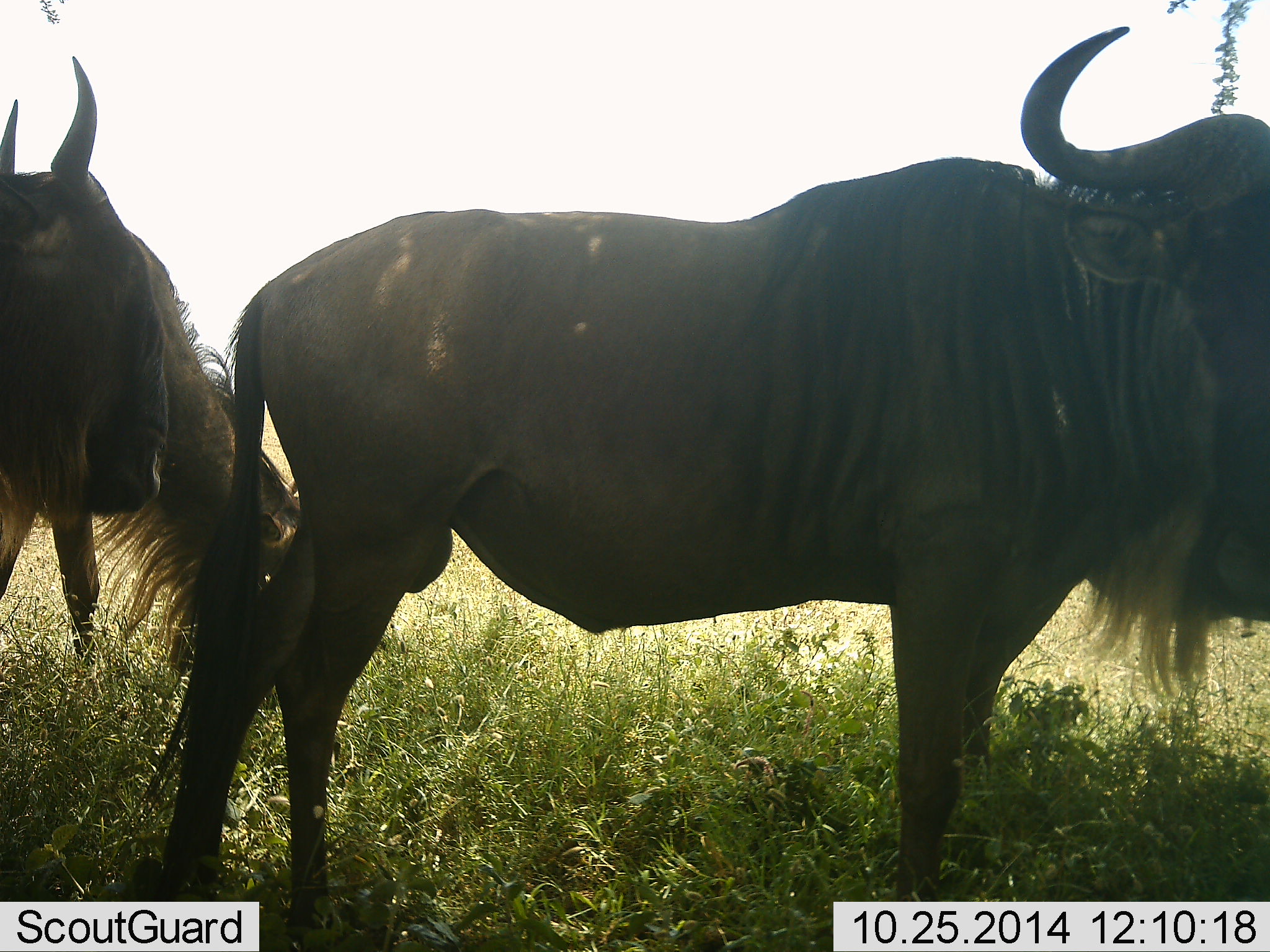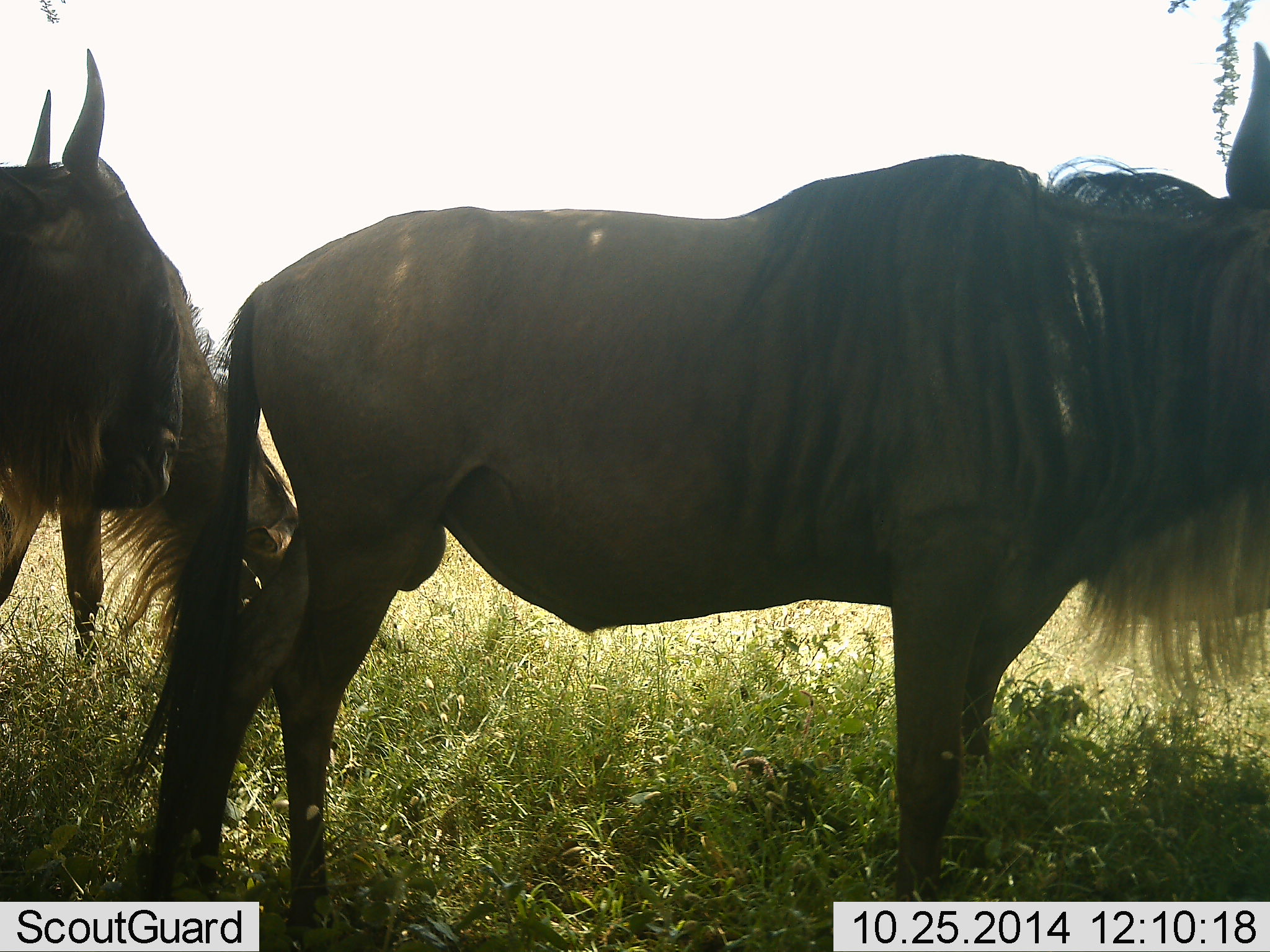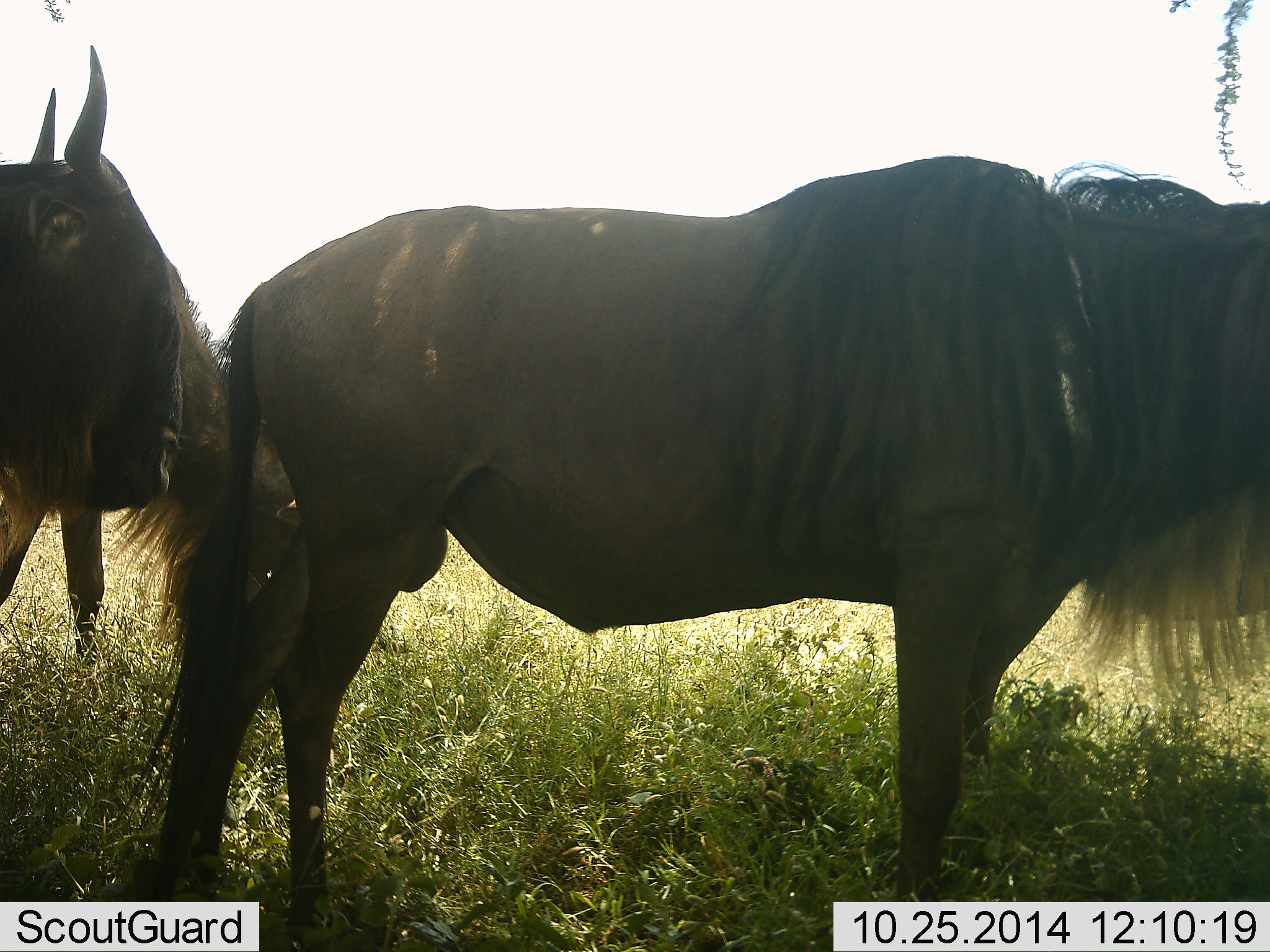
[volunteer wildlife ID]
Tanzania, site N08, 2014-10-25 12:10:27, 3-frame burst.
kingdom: Animalia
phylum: Chordata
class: Mammalia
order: Artiodactyla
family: Bovidae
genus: Connochaetes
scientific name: Connochaetes taurinus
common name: blue wildebeest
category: wildebeest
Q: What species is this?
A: Wildebeest (blue wildebeest) (Connochaetes taurinus).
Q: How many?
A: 3.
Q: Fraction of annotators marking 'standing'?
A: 90%.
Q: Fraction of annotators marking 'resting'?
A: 10%.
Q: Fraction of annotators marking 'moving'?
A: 0%.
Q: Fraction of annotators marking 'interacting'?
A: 0%.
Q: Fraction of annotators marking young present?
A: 0%.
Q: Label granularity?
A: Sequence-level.